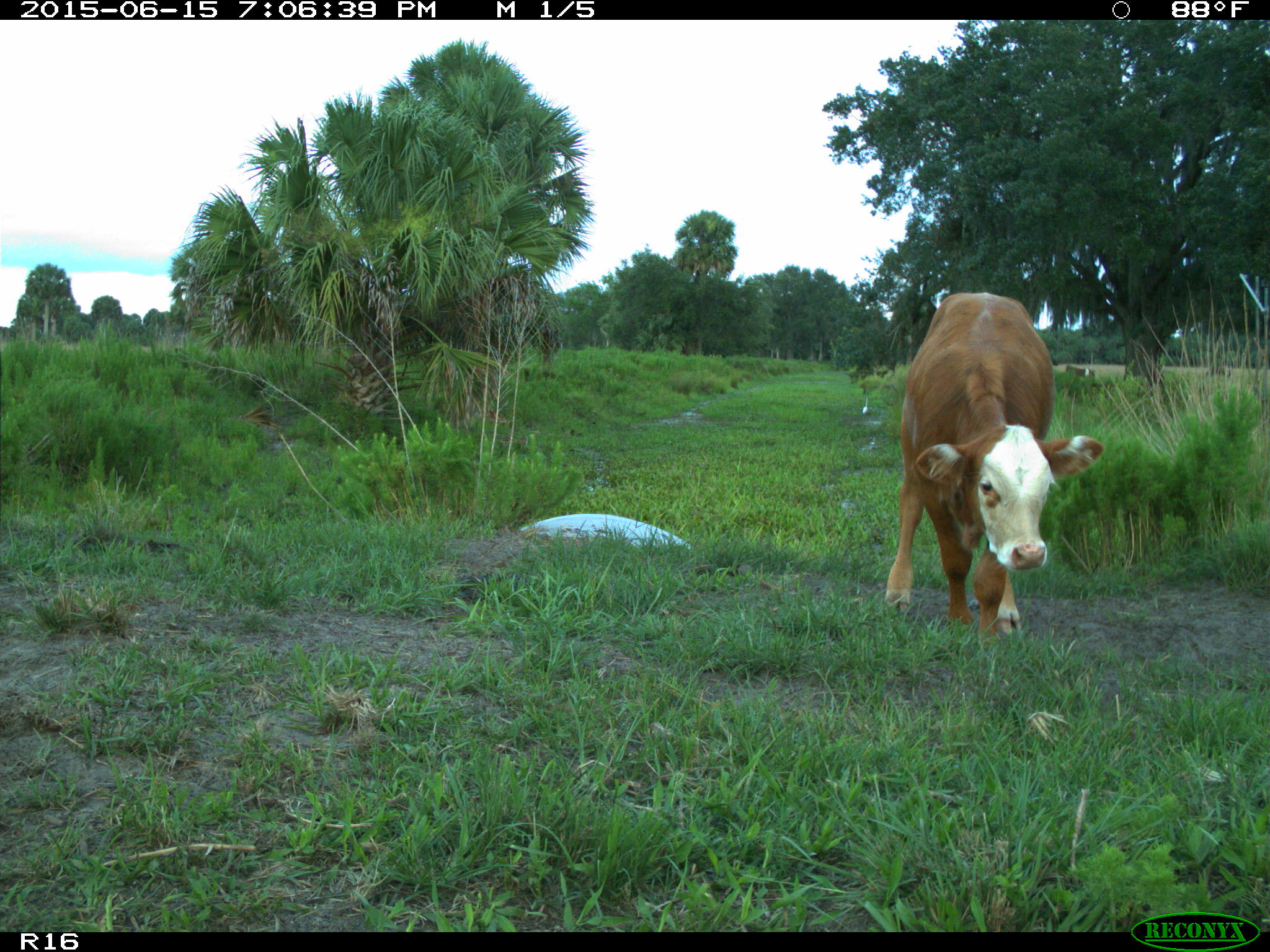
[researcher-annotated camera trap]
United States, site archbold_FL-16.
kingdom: Animalia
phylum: Chordata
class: Mammalia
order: Artiodactyla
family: Bovidae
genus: Bos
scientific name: Bos taurus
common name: domestic cow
Bos taurus (domestic cow).